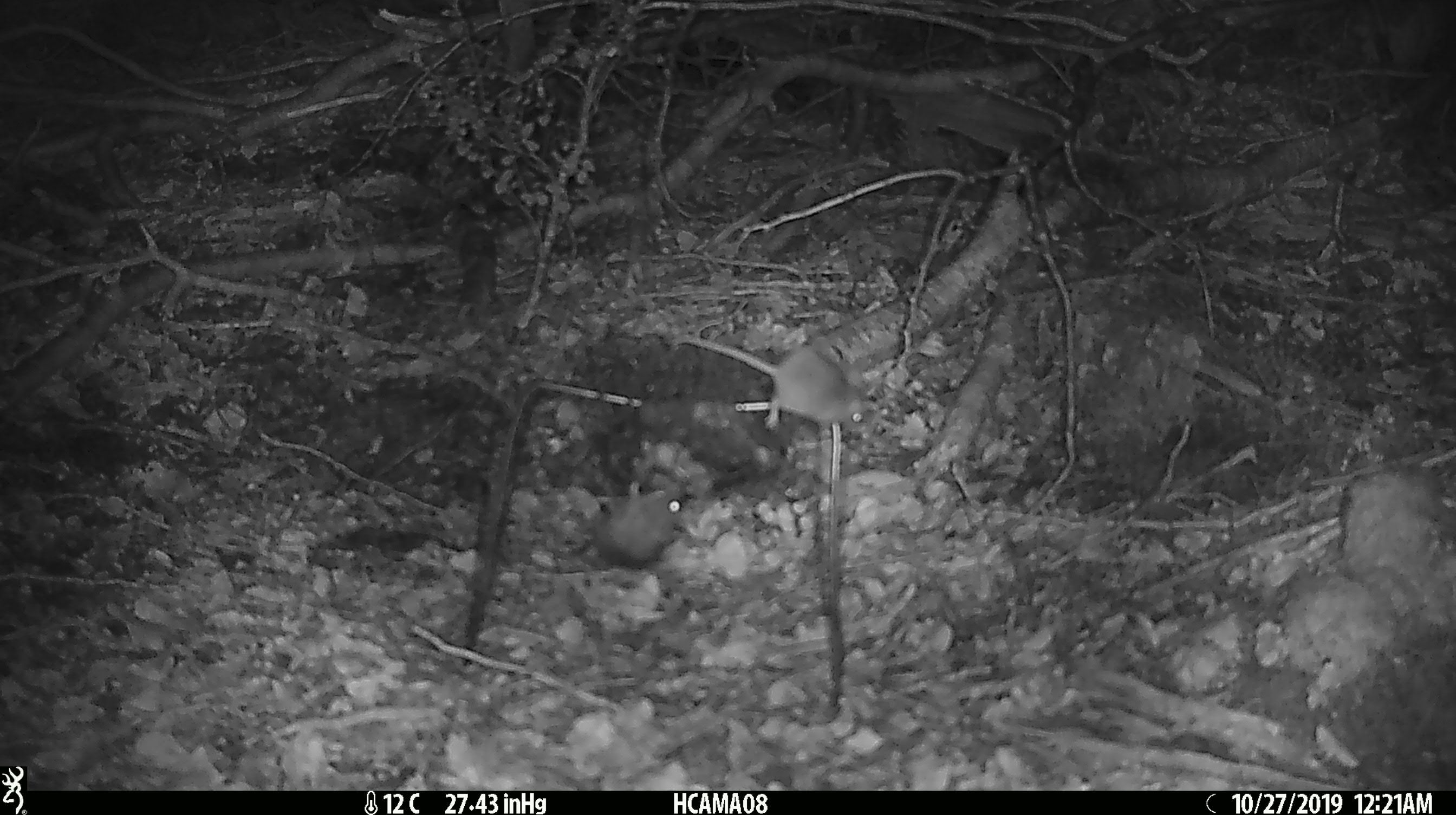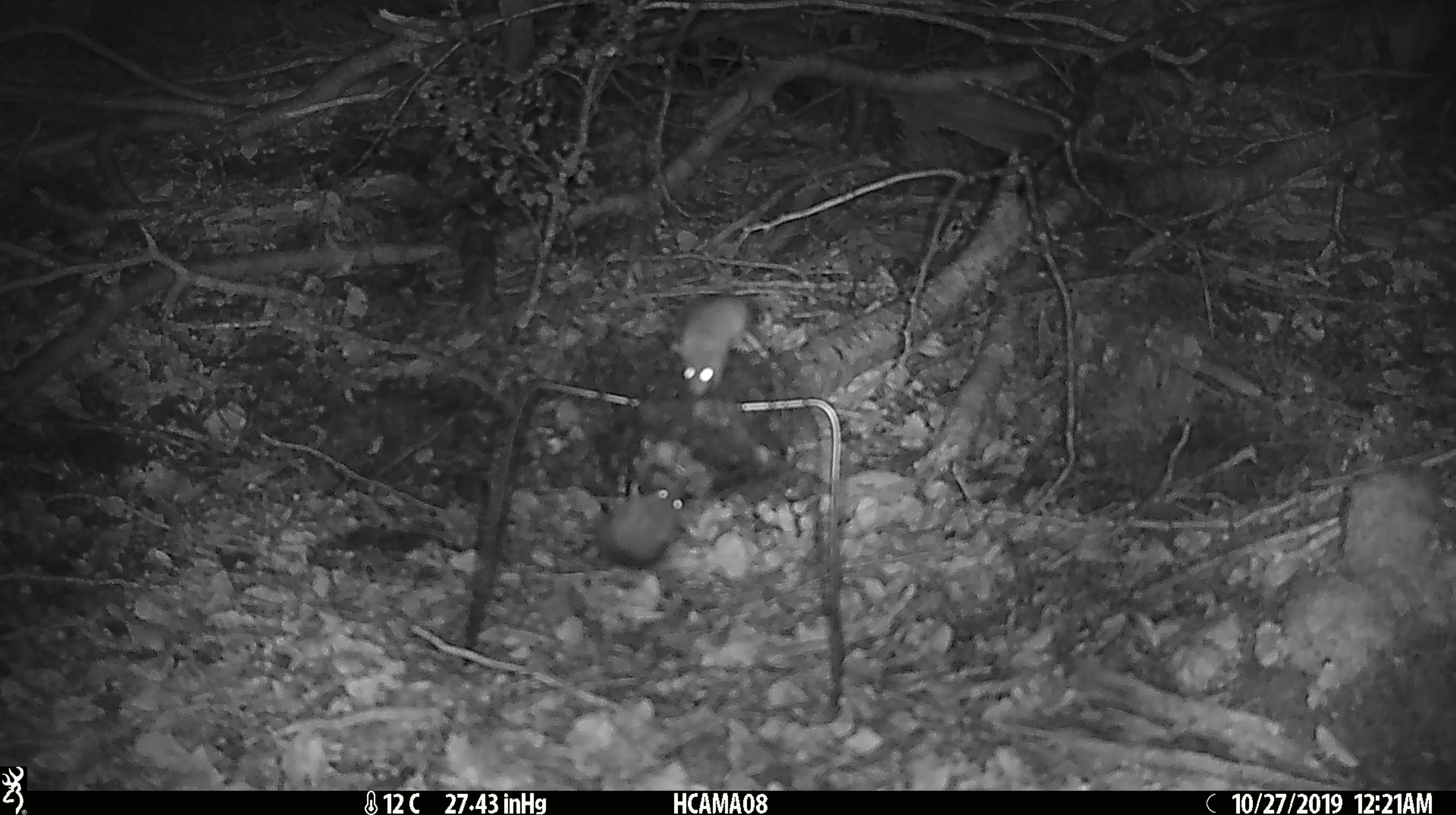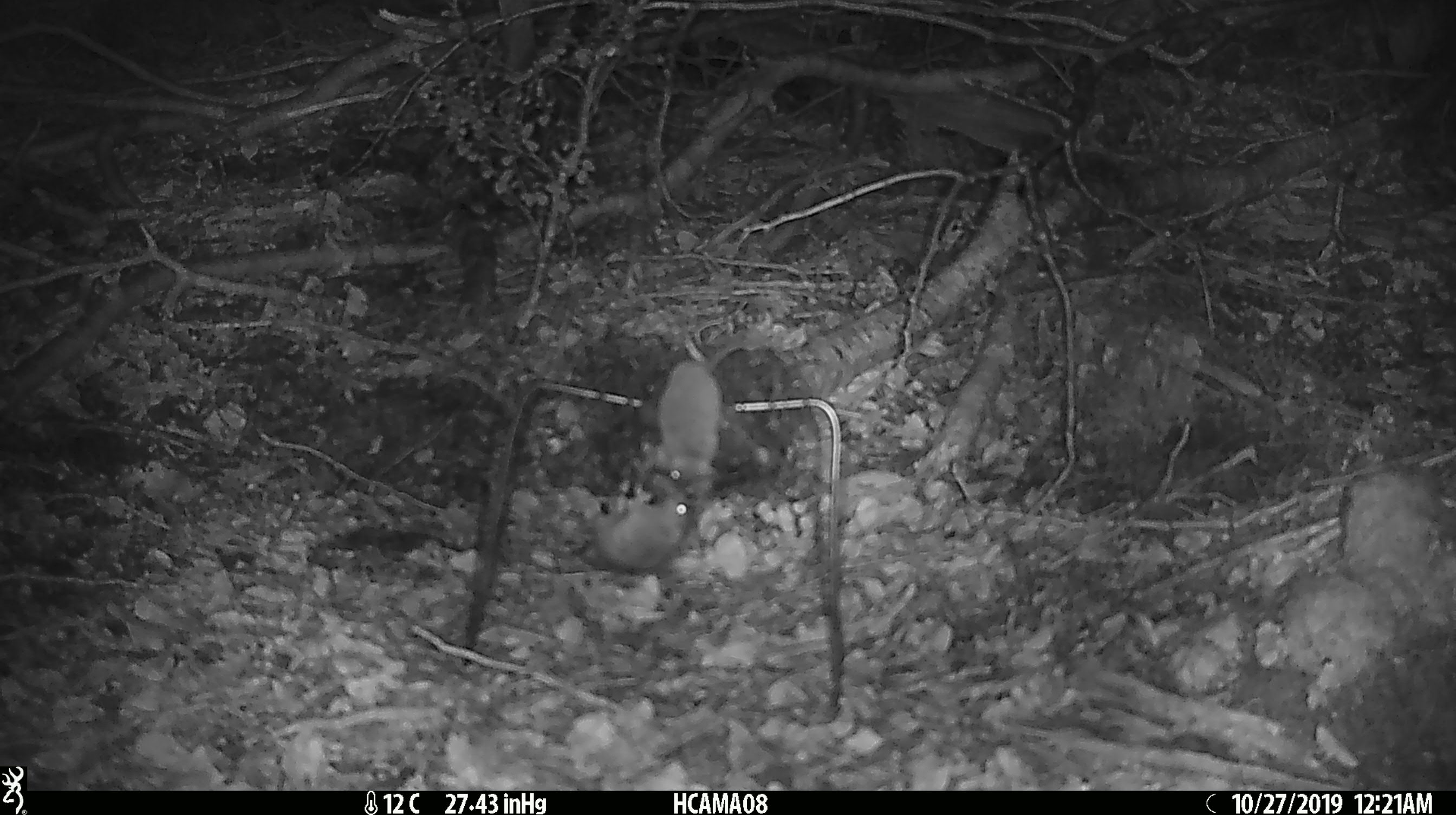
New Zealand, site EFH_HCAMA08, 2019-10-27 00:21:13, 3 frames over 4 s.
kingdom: Animalia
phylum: Chordata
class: Mammalia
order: Rodentia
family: Muridae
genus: Mus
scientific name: Mus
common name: mouse